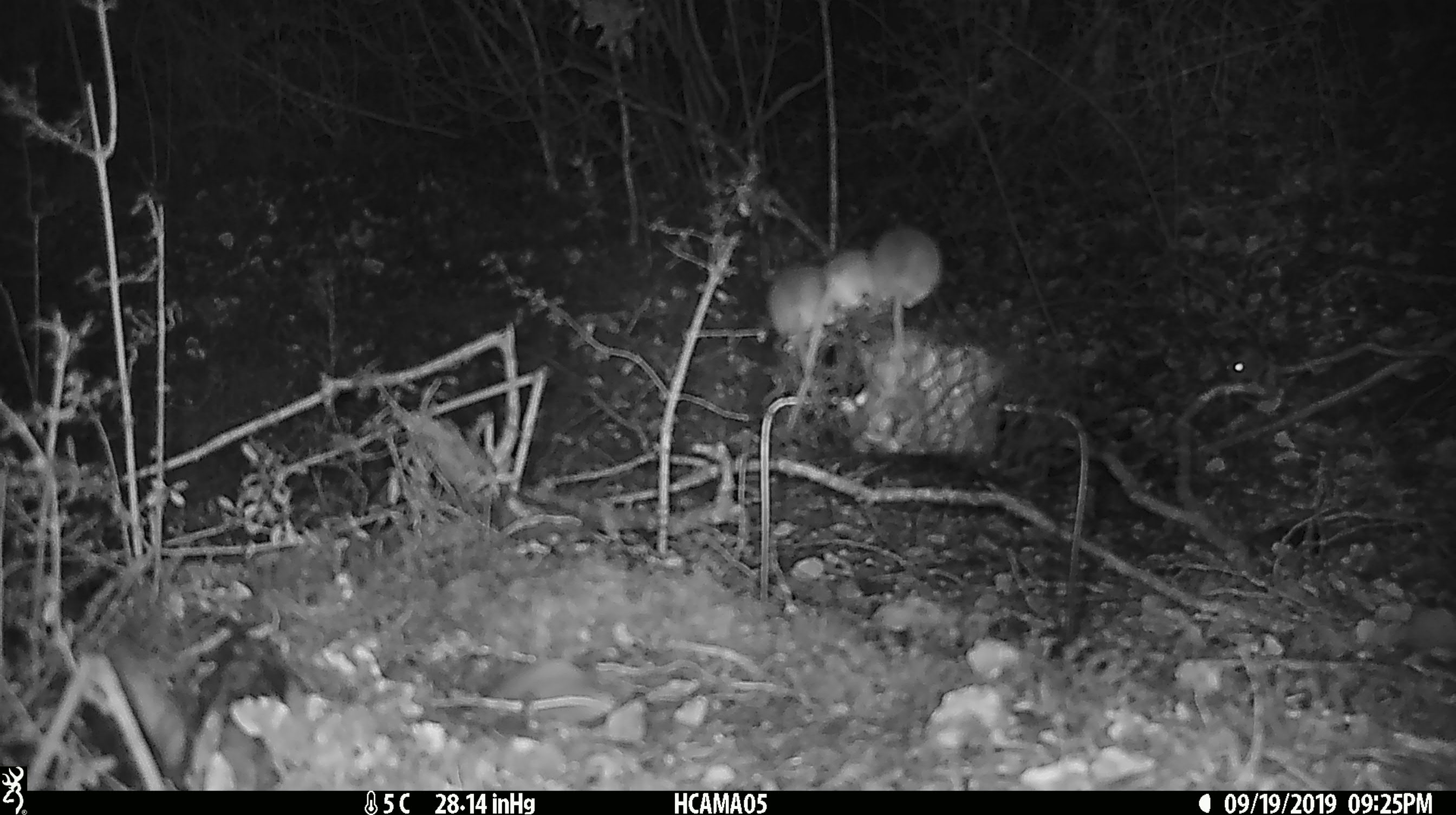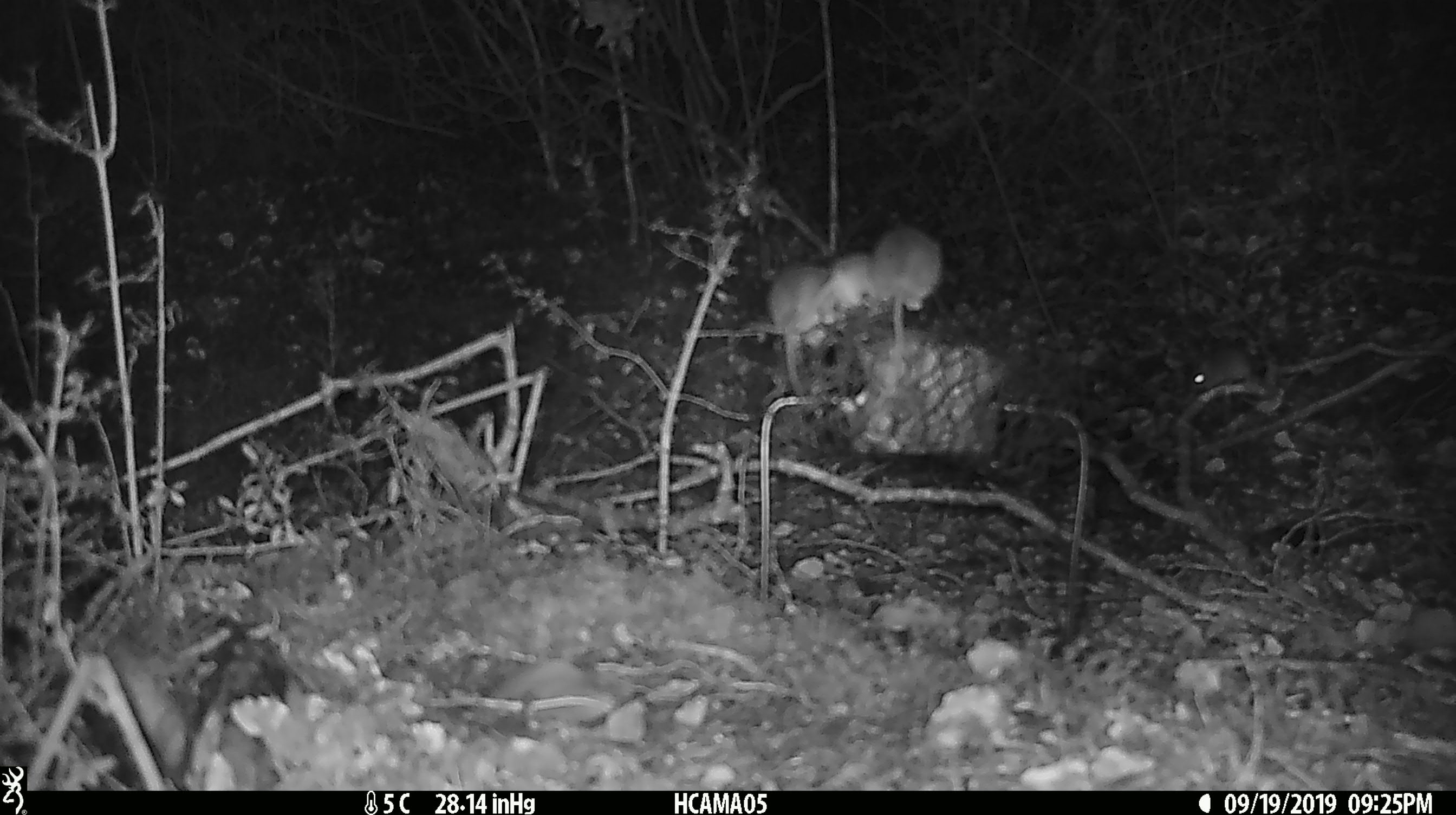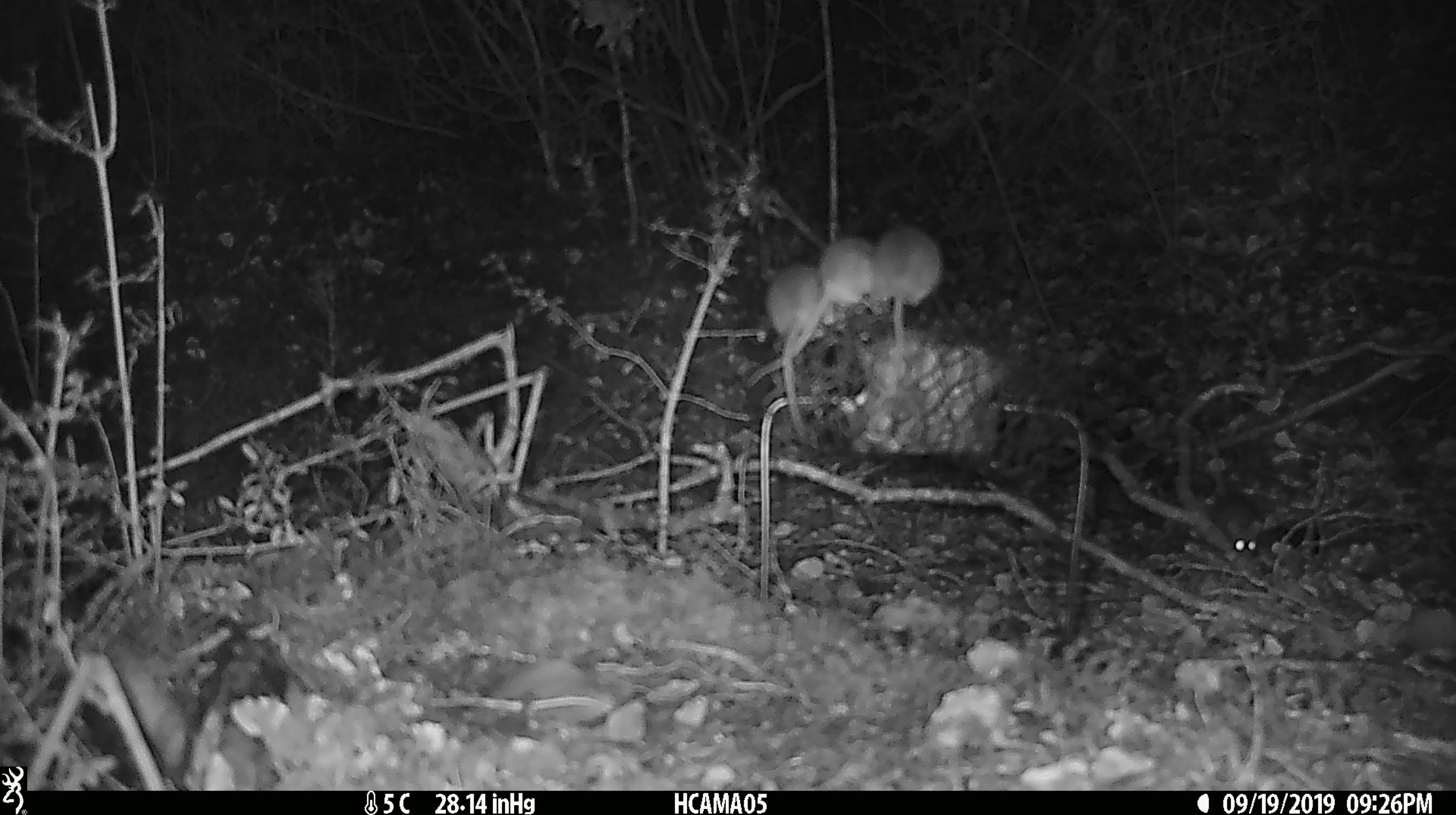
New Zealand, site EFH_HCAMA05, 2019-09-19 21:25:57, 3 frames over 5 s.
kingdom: Animalia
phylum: Chordata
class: Mammalia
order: Rodentia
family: Muridae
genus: Mus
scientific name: Mus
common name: mouse